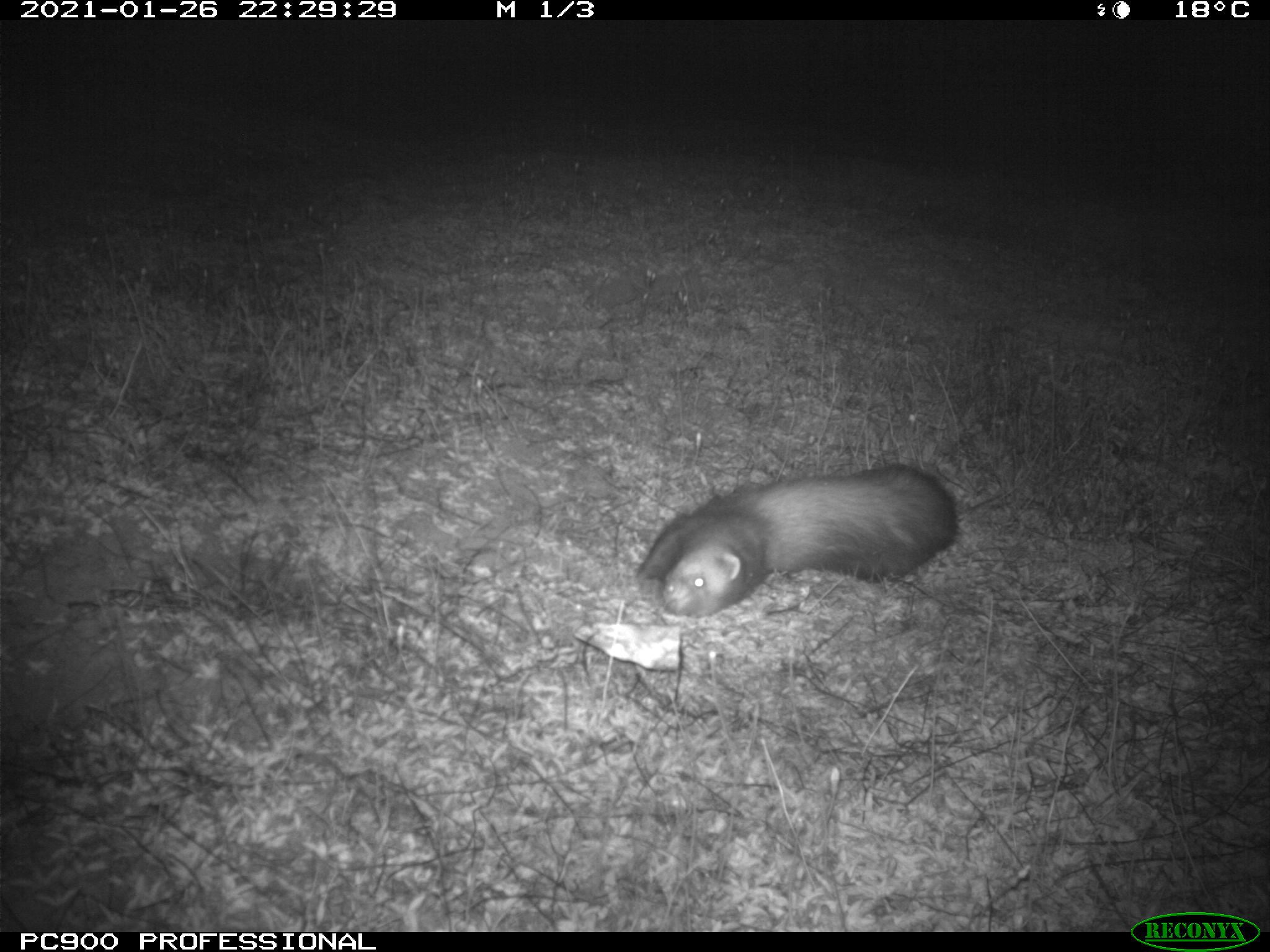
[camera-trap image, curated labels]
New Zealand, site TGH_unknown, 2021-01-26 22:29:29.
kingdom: Animalia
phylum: Chordata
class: Mammalia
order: Carnivora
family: Mustelidae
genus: Mustela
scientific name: Mustela furo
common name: ferret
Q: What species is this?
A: Ferret (Mustela furo).